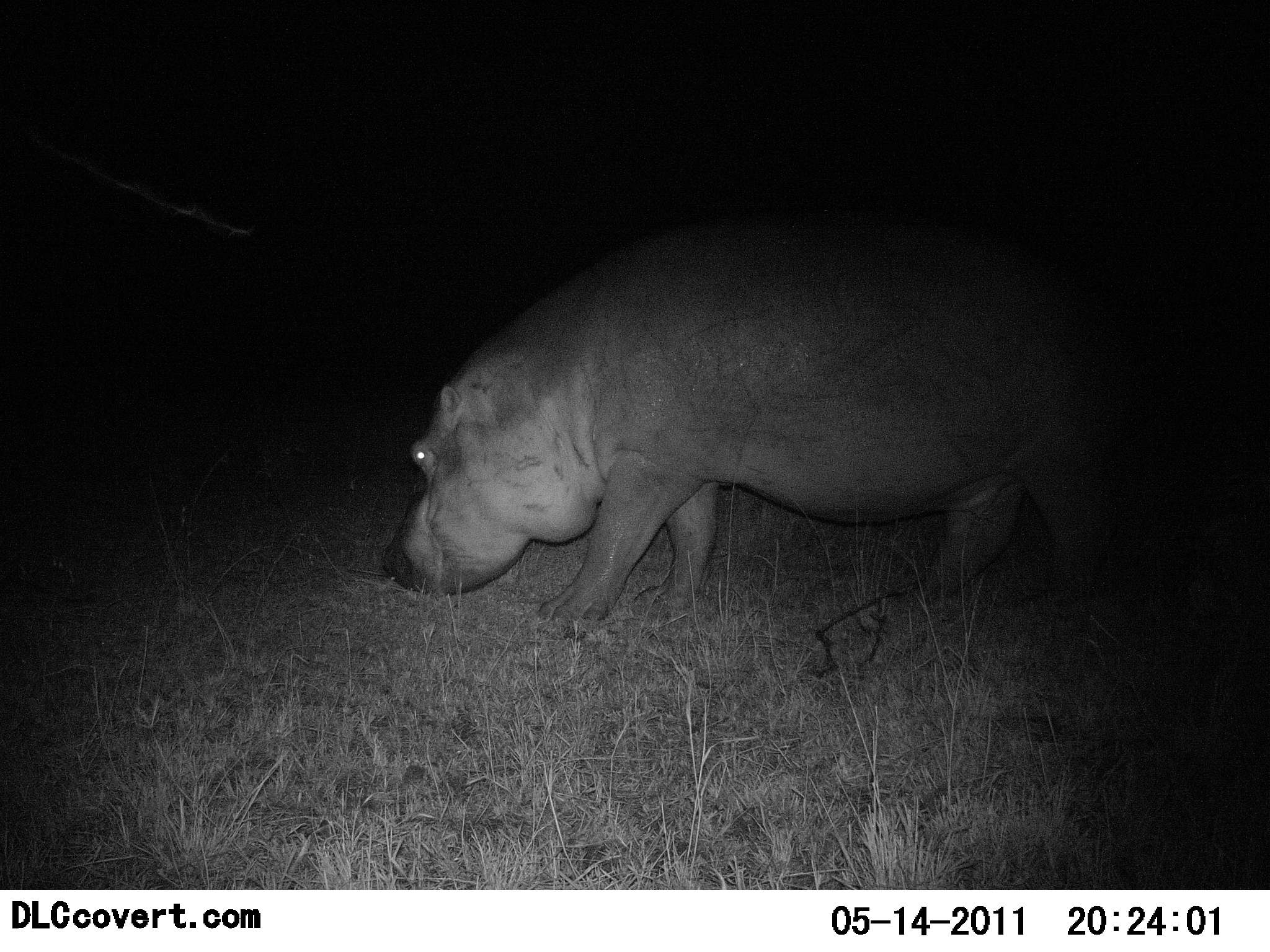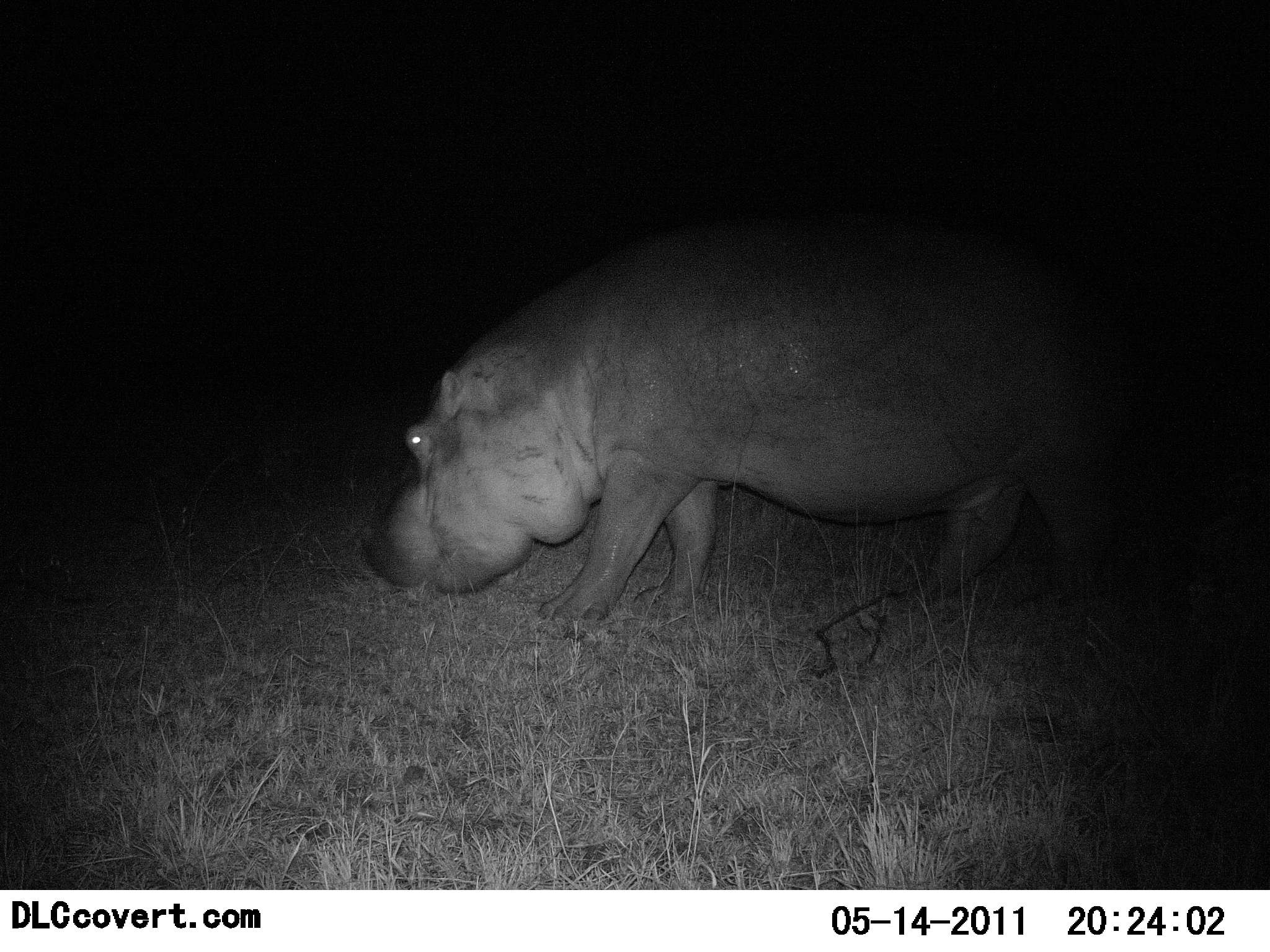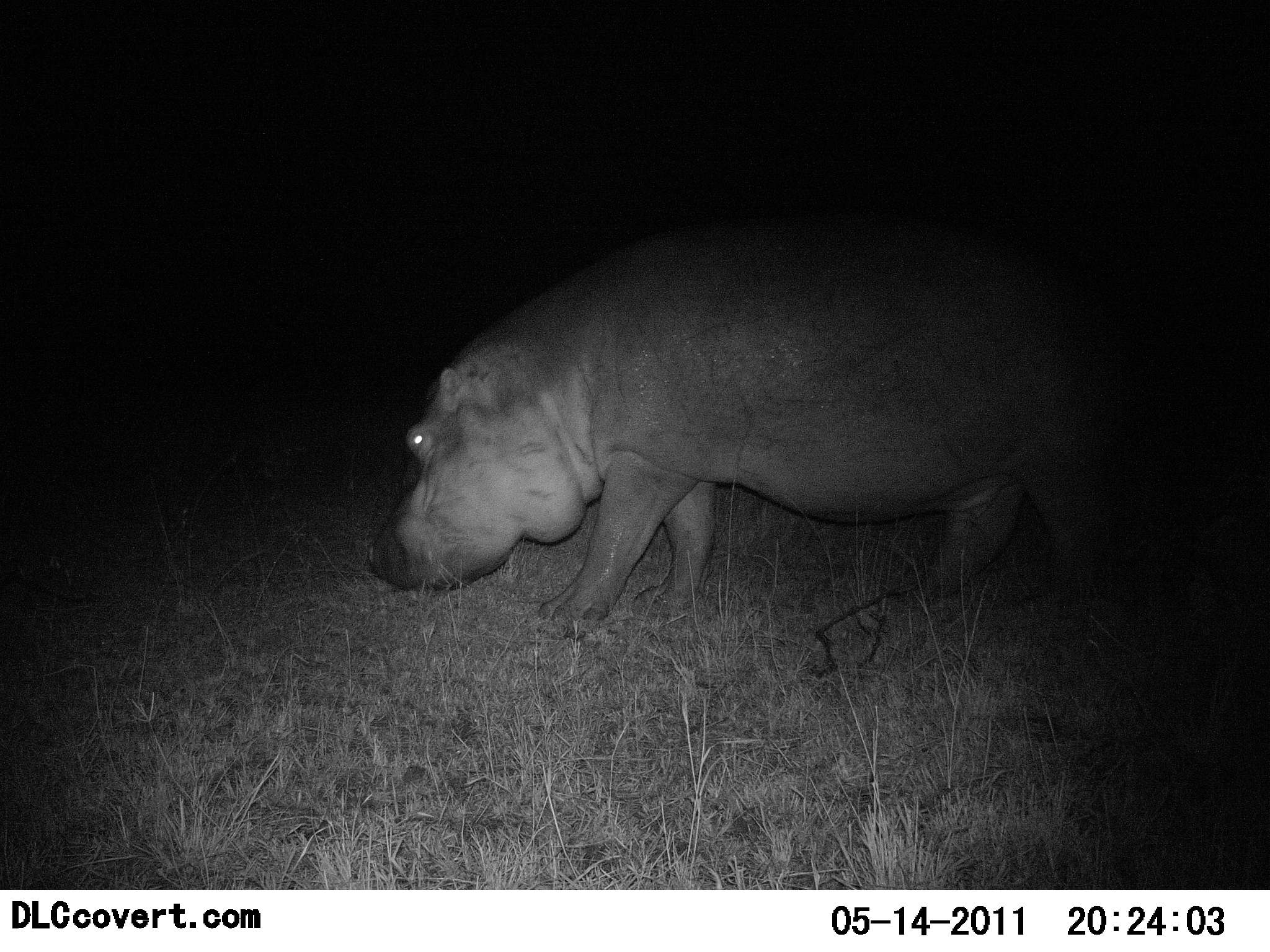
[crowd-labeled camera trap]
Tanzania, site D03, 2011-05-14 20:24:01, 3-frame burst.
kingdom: Animalia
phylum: Chordata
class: Mammalia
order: Artiodactyla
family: Hippopotamidae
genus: Hippopotamus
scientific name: Hippopotamus amphibius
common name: hippopotamus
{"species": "hippopotamus (Hippopotamus amphibius)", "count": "1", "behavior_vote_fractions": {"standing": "8%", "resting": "0%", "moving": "0%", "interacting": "0%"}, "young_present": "0%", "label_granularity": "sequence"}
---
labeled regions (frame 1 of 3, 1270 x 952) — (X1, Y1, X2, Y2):
animal: (388, 214, 1133, 645)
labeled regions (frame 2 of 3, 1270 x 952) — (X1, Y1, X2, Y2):
animal: (373, 234, 1136, 641)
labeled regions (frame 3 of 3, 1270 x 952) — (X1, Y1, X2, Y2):
animal: (365, 243, 1123, 645)